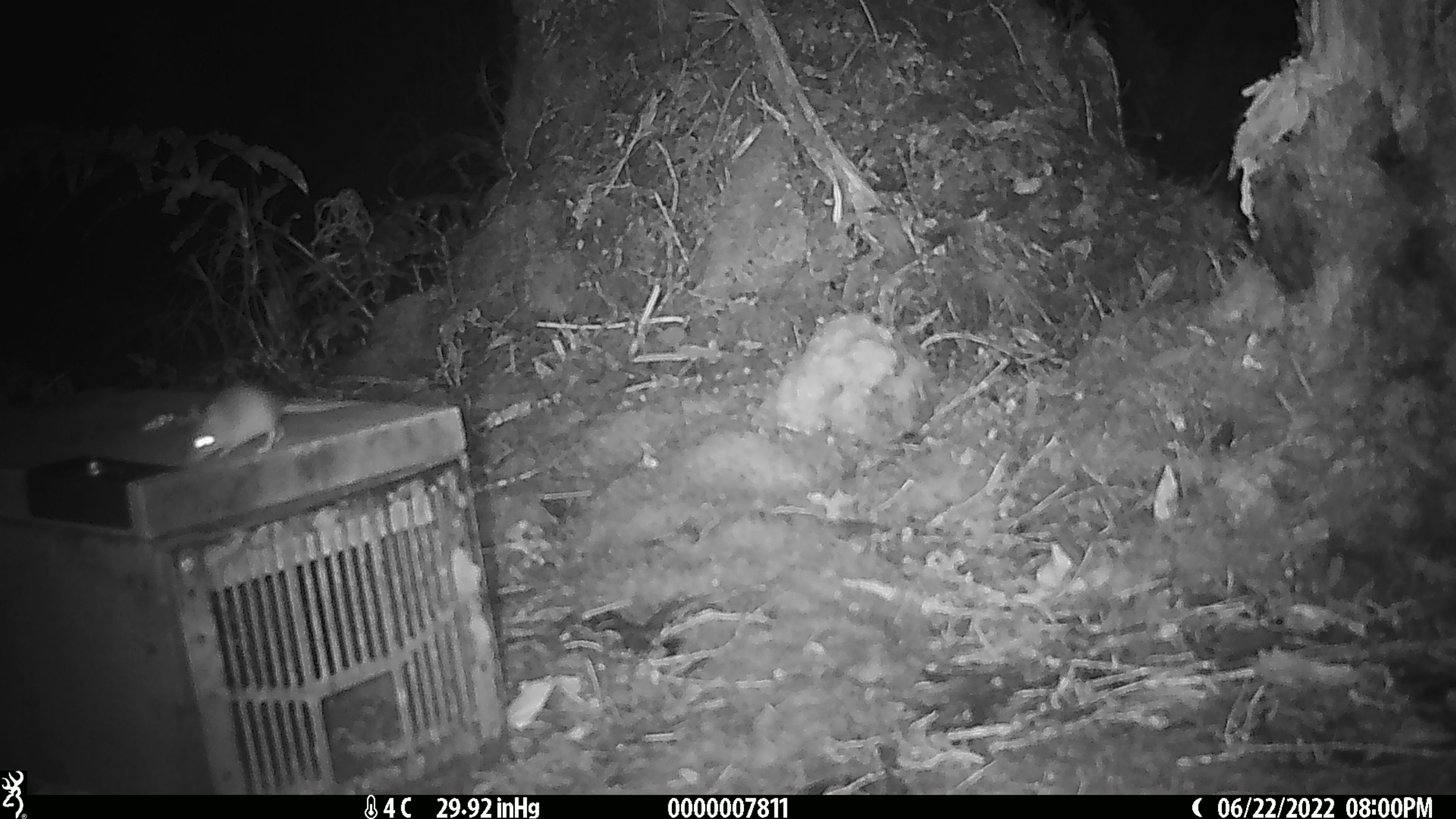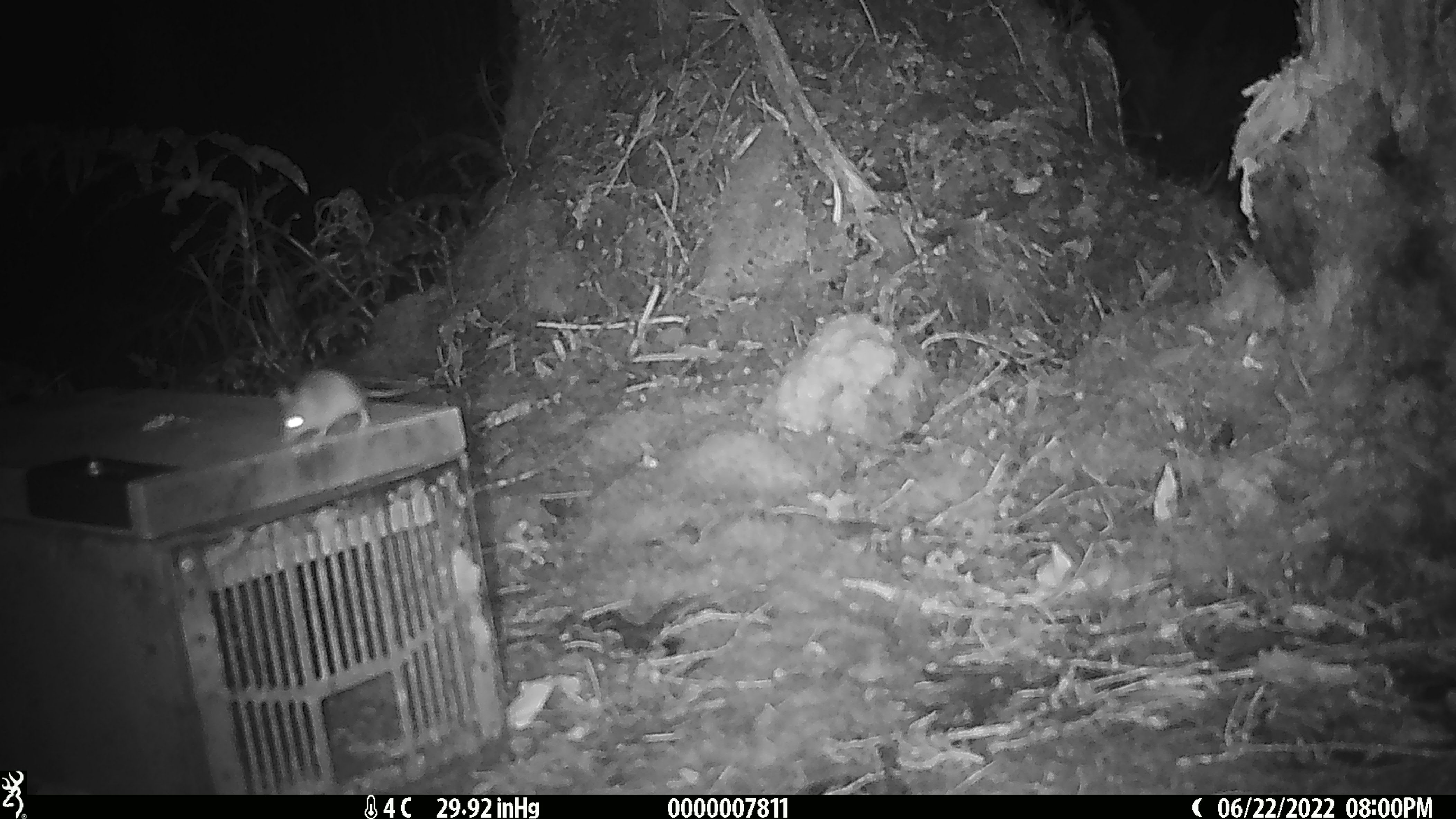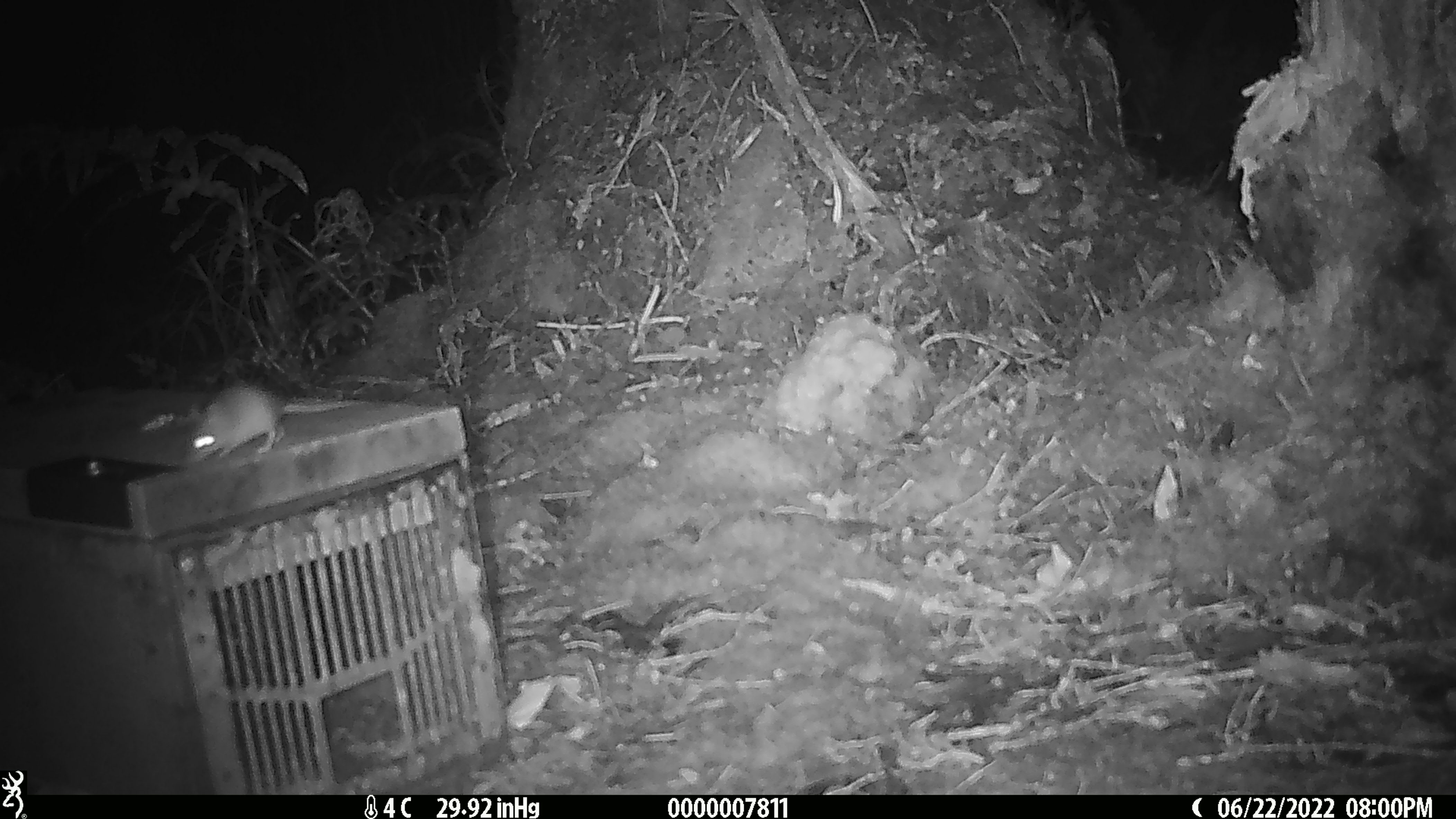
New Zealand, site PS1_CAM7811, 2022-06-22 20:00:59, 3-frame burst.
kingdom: Animalia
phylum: Chordata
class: Mammalia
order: Rodentia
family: Muridae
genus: Mus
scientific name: Mus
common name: mouse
Mouse (Mus).